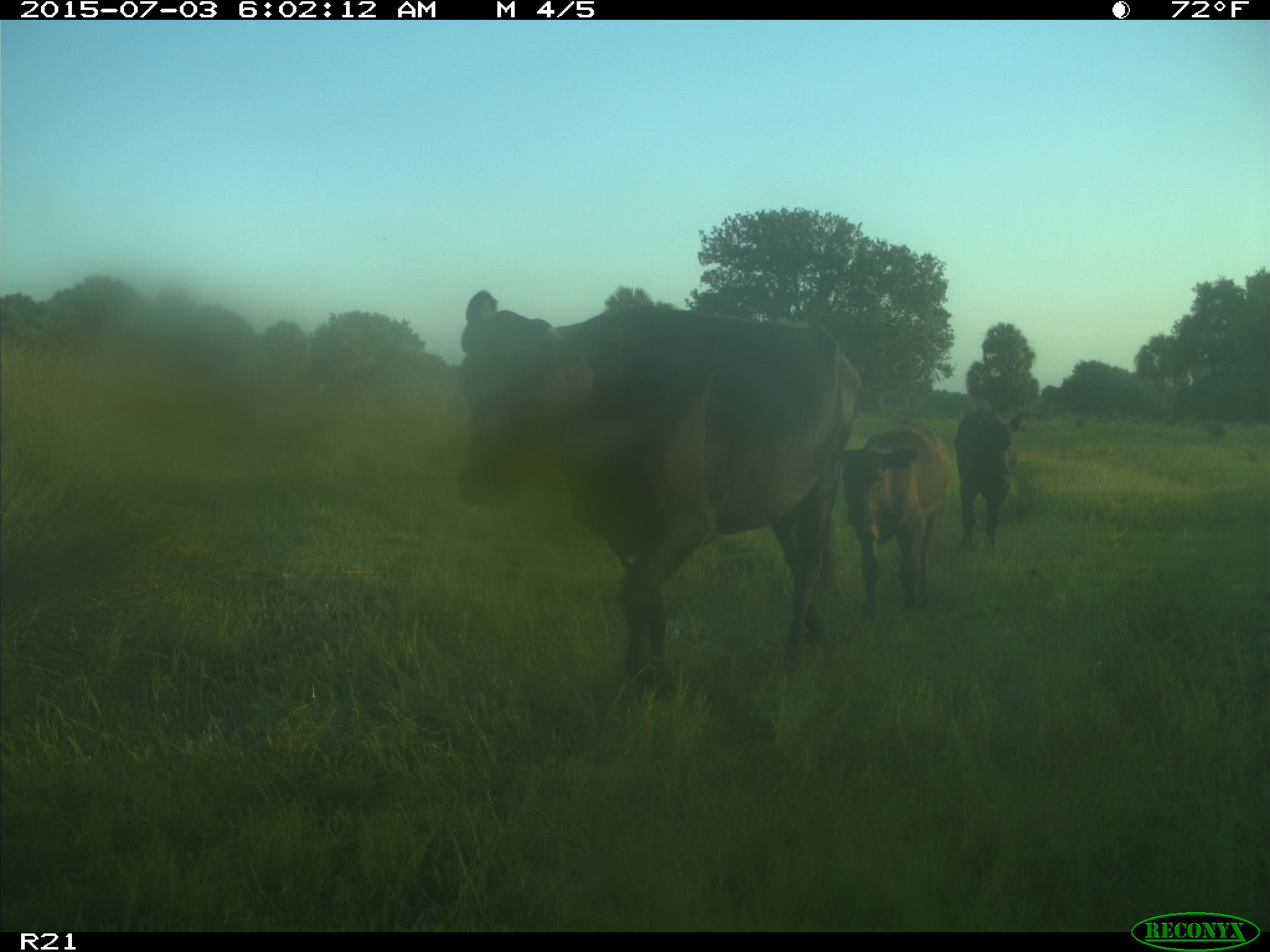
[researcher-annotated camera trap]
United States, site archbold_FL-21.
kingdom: Animalia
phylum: Chordata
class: Mammalia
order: Artiodactyla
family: Bovidae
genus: Bos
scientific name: Bos taurus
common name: domestic cow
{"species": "Bos taurus (domestic cow)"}